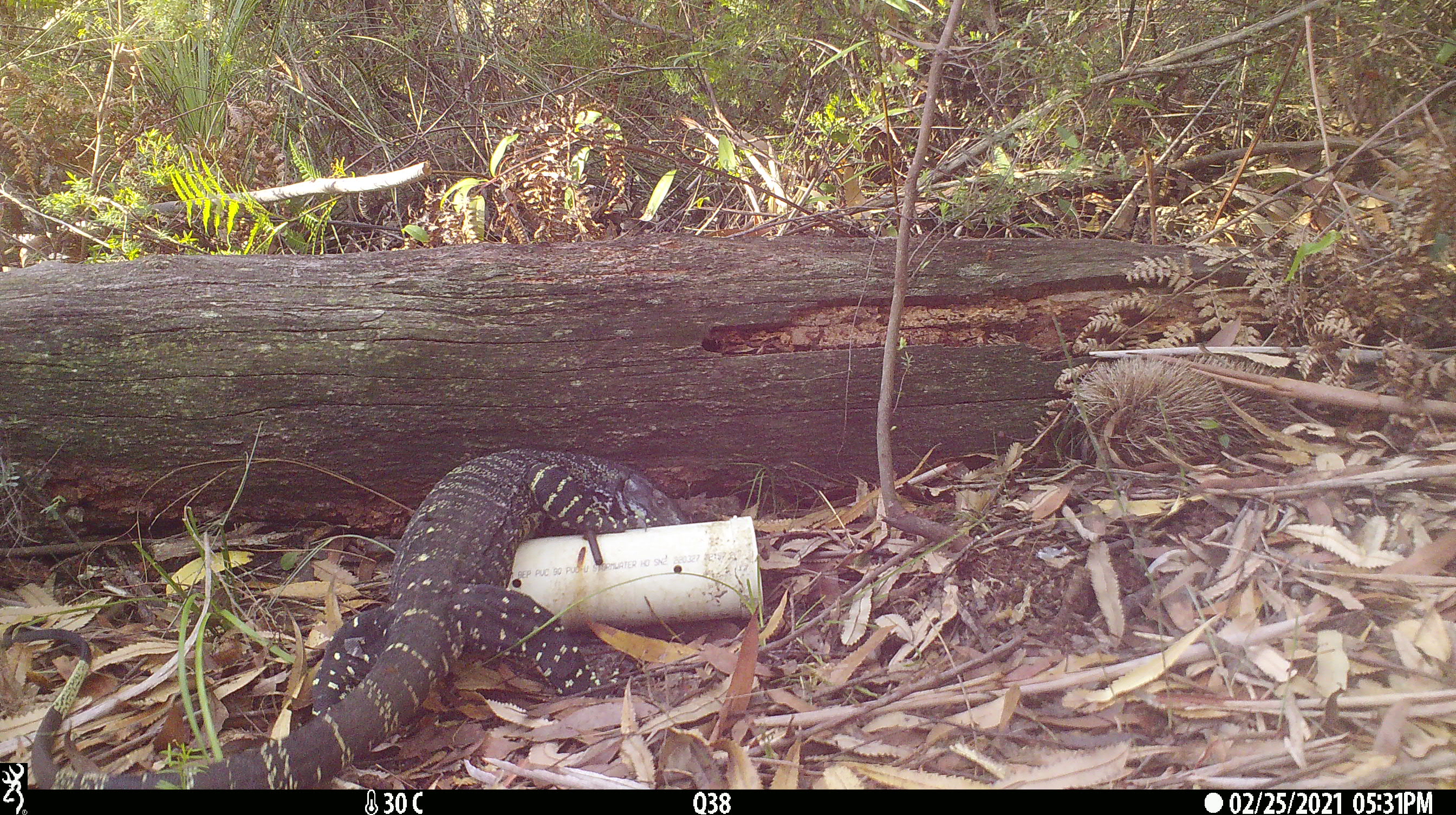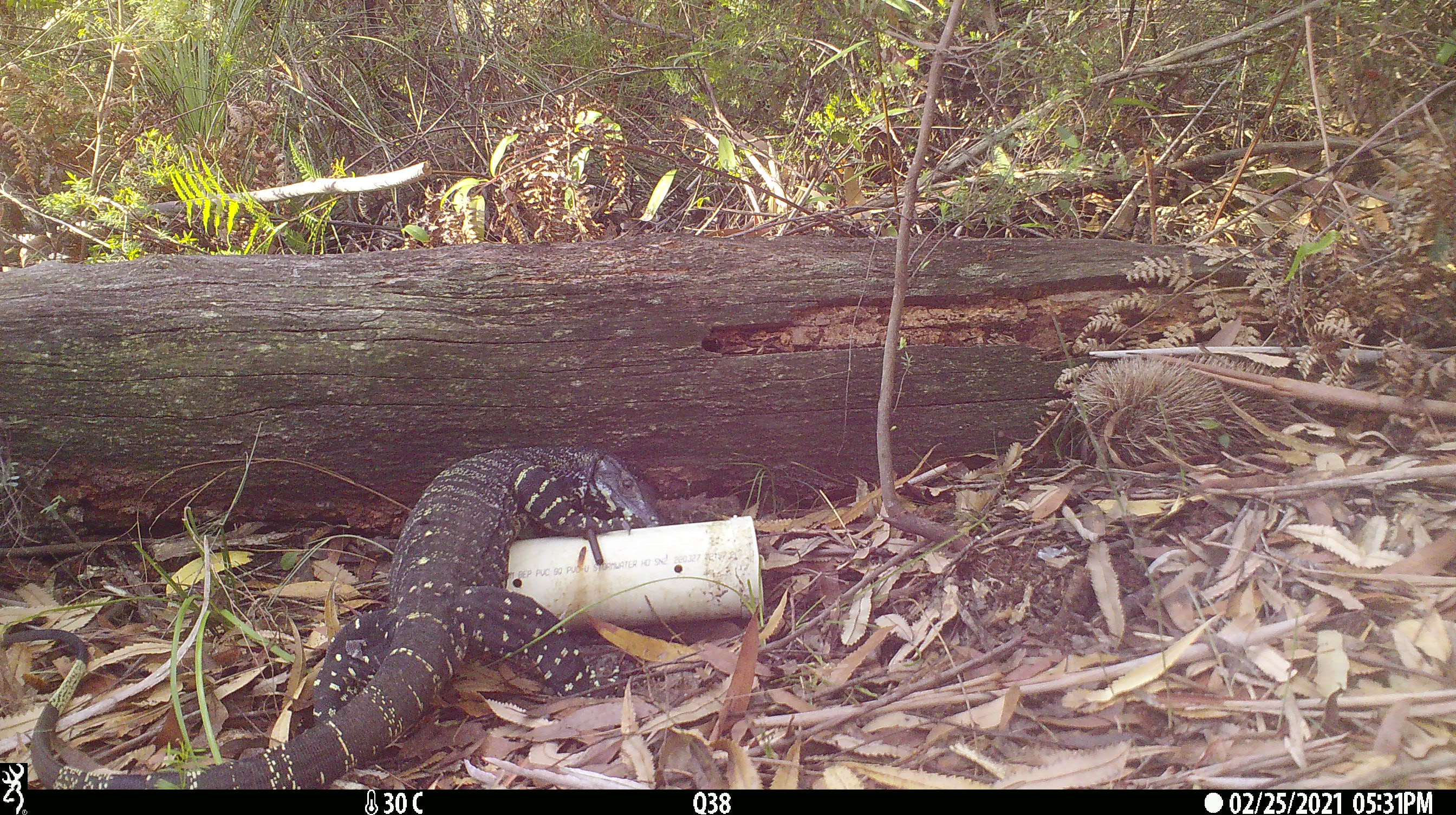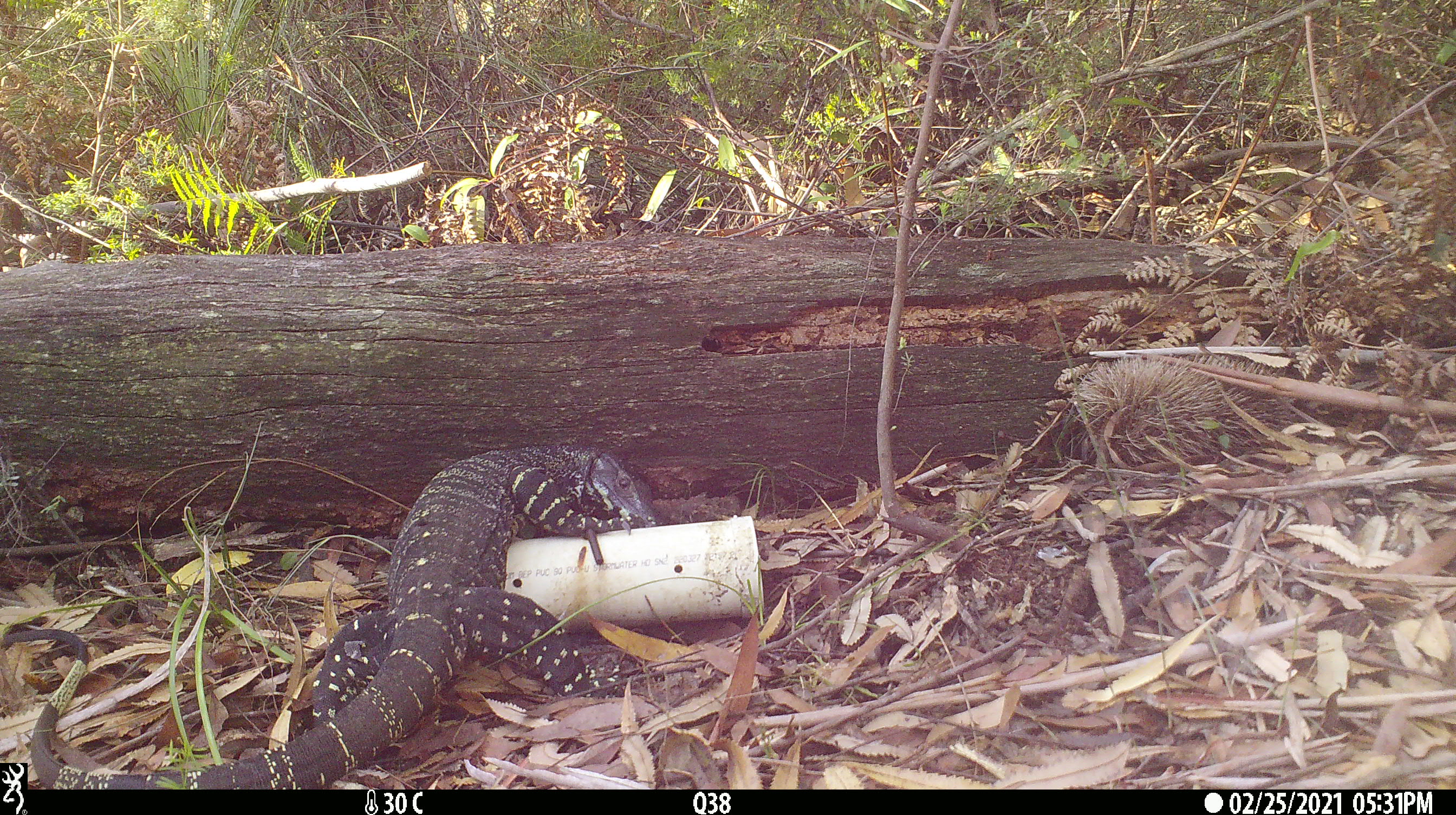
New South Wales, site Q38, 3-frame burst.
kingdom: Animalia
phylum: Chordata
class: Reptilia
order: Squamata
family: Varanidae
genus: Varanus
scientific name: Varanus varius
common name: lace monitor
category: goanna